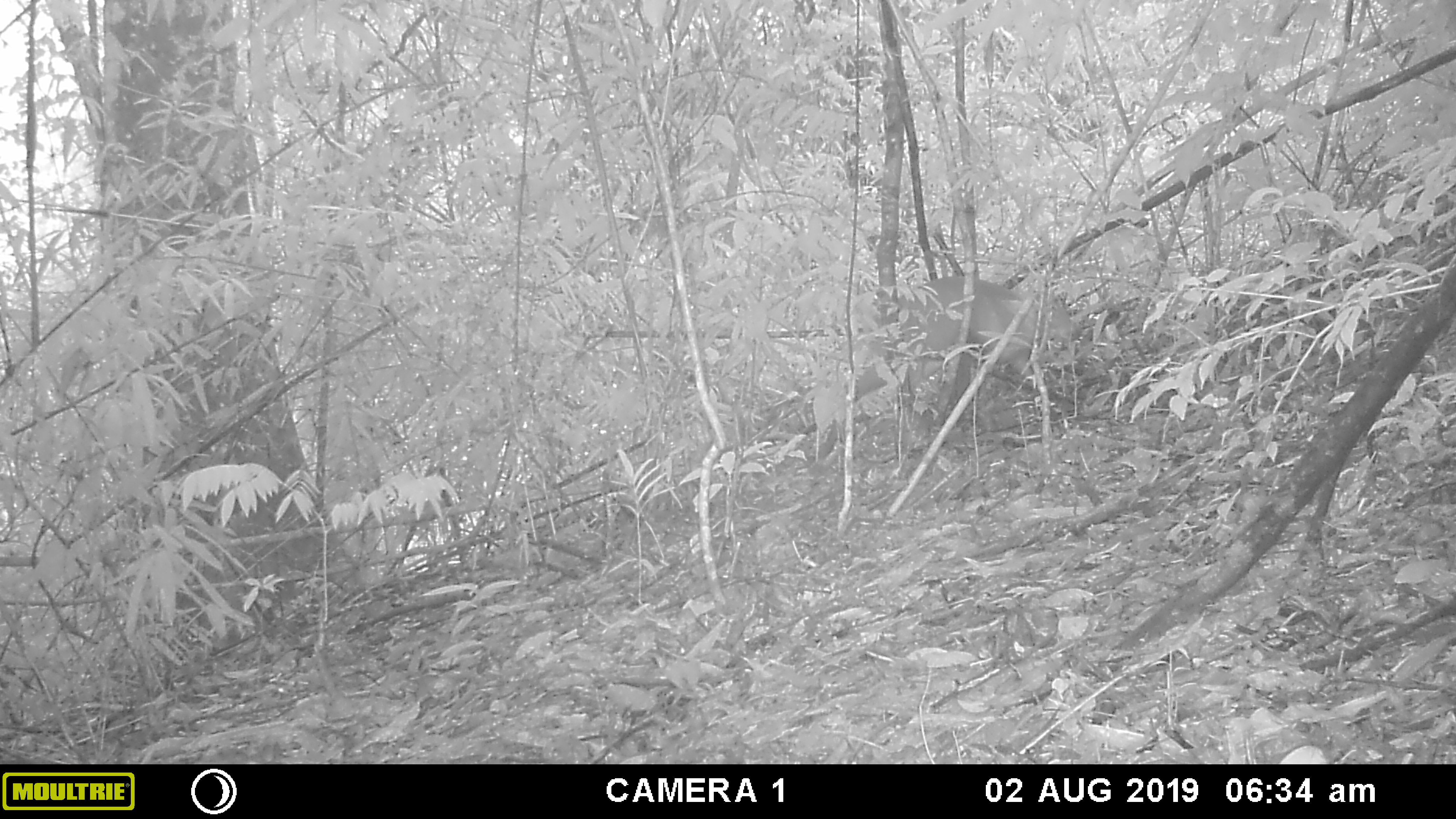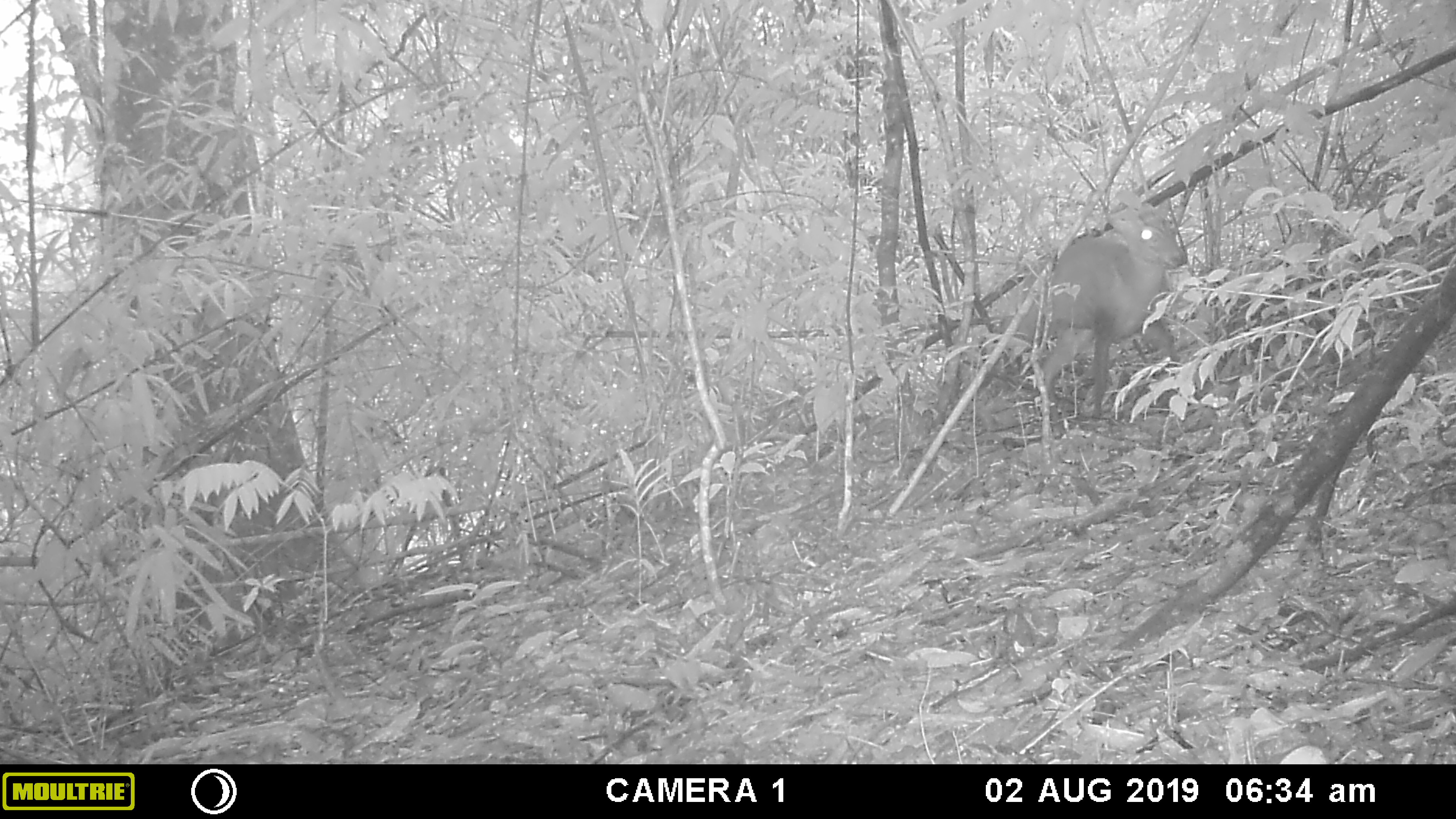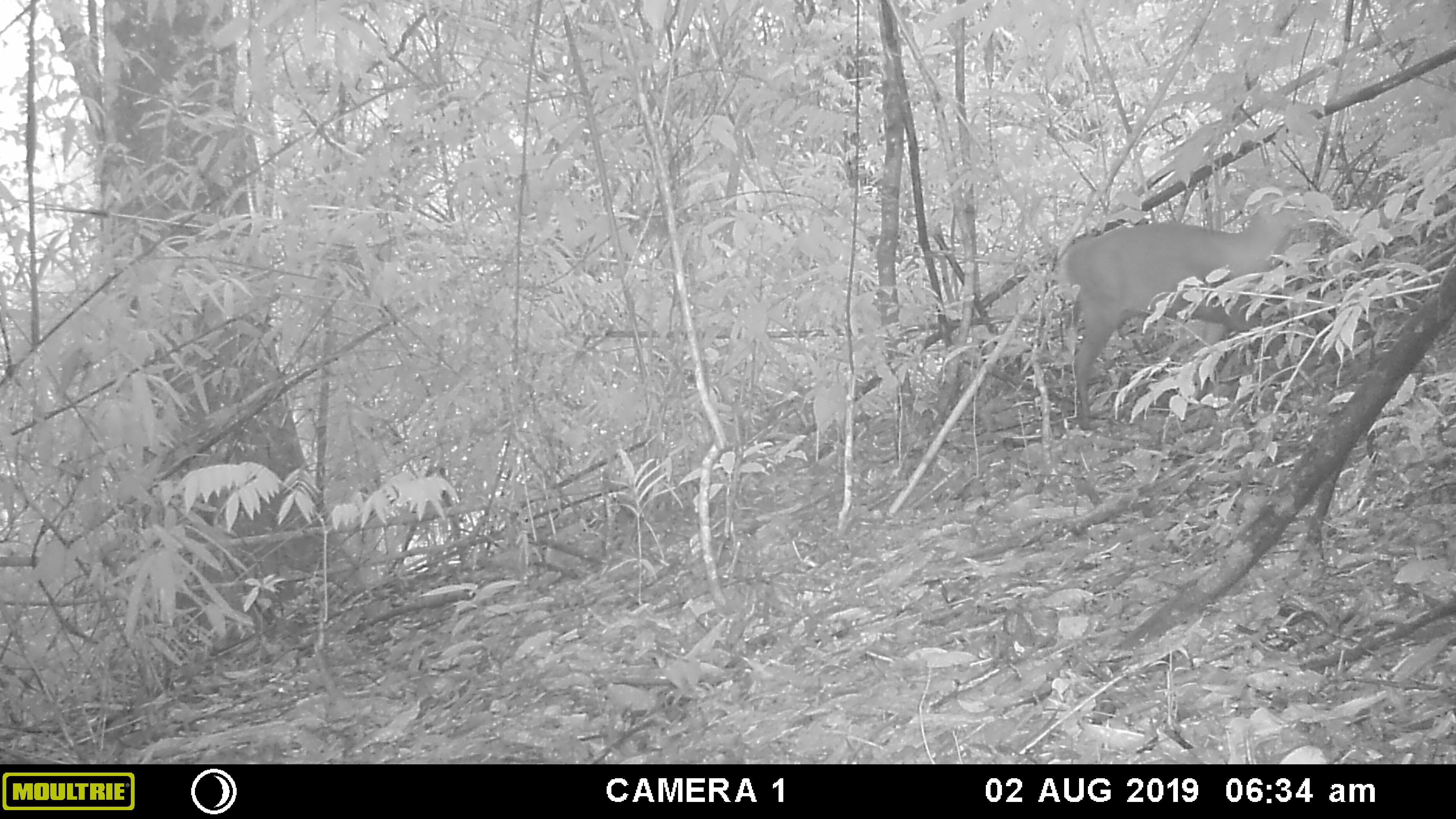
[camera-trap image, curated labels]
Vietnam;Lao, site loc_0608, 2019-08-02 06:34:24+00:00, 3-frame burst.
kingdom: Animalia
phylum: Chordata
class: Mammalia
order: Artiodactyla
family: Cervidae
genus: Muntiacus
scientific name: Muntiacus rooseveltorum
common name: roosevelt's muntjac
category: roosevelts muntjac group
Roosevelts muntjac group (roosevelt's muntjac) (Muntiacus rooseveltorum). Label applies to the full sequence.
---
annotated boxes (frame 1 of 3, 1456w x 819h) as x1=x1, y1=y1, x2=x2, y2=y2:
roosevelts muntjac group: x1=818, y1=275, x2=1083, y2=462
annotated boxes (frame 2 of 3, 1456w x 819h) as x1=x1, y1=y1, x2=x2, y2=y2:
roosevelts muntjac group: x1=978, y1=195, x2=1189, y2=436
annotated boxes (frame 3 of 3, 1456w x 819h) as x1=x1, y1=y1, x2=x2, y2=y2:
roosevelts muntjac group: x1=1061, y1=200, x2=1313, y2=431